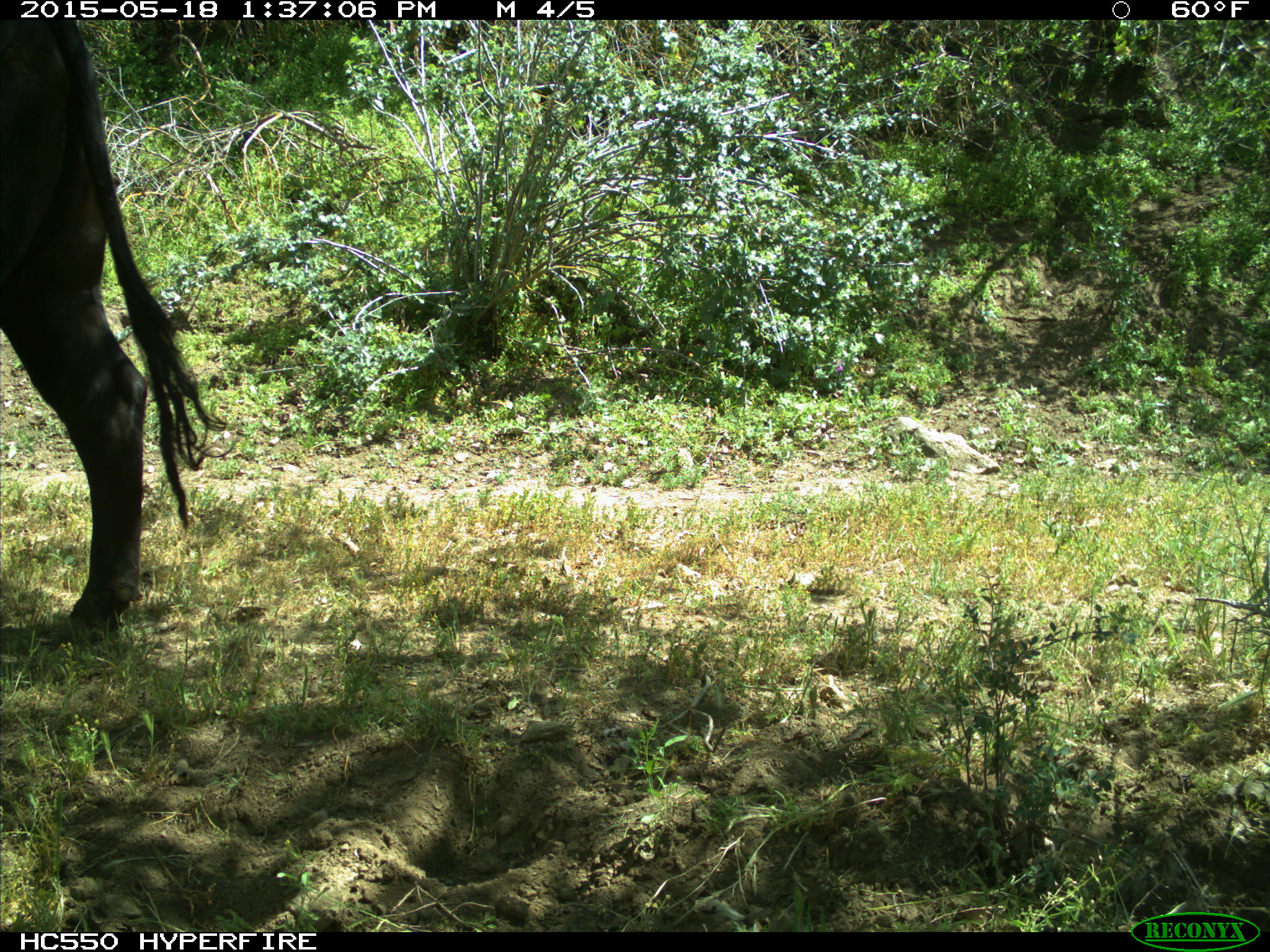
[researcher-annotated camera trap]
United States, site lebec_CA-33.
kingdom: Animalia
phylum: Chordata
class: Mammalia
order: Artiodactyla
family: Bovidae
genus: Bos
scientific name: Bos taurus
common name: domestic cow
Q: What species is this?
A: Bos taurus (domestic cow).